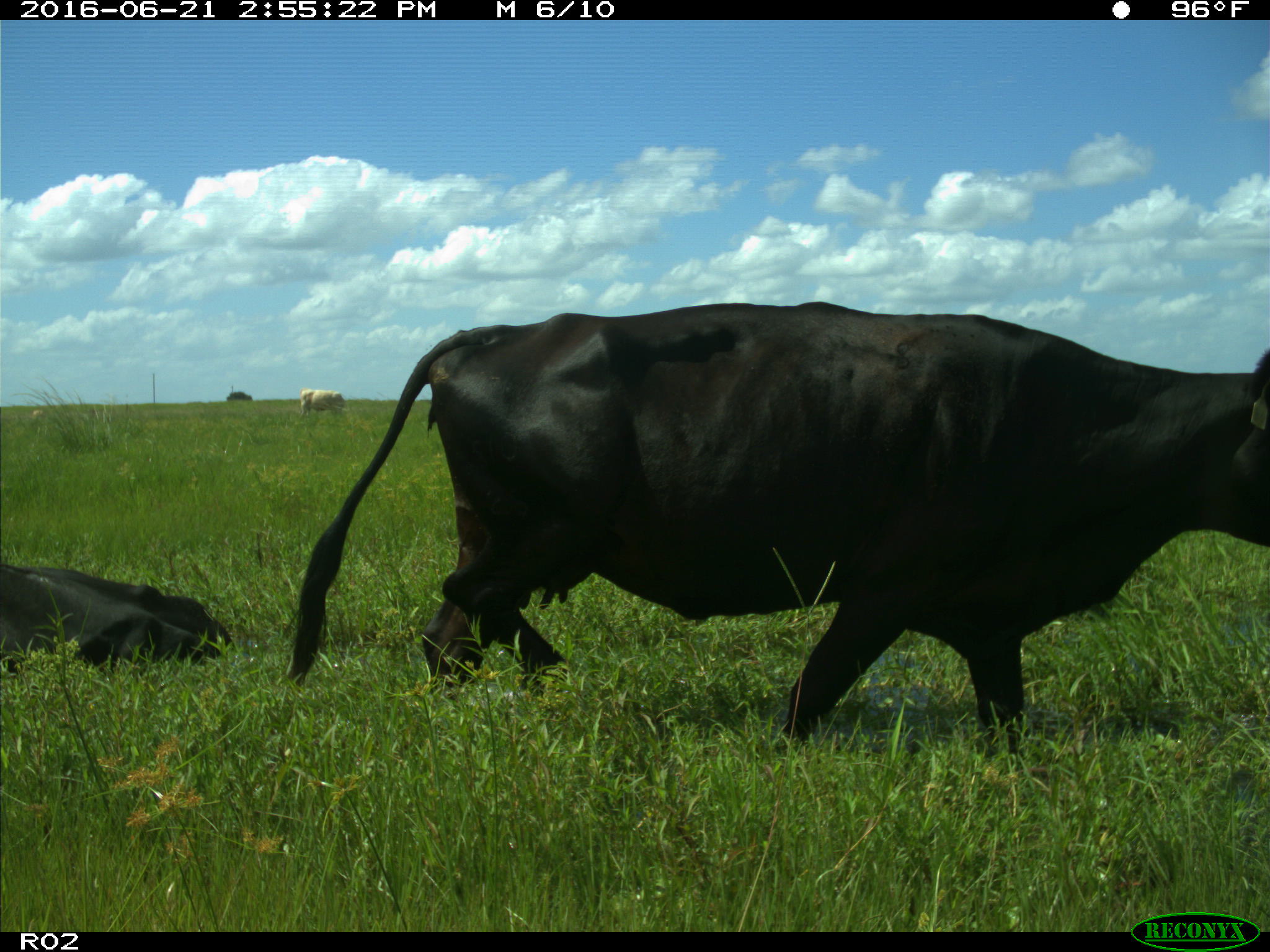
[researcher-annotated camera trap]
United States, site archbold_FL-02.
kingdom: Animalia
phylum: Chordata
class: Mammalia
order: Artiodactyla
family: Bovidae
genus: Bos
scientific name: Bos taurus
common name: domestic cow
Bos taurus (domestic cow).